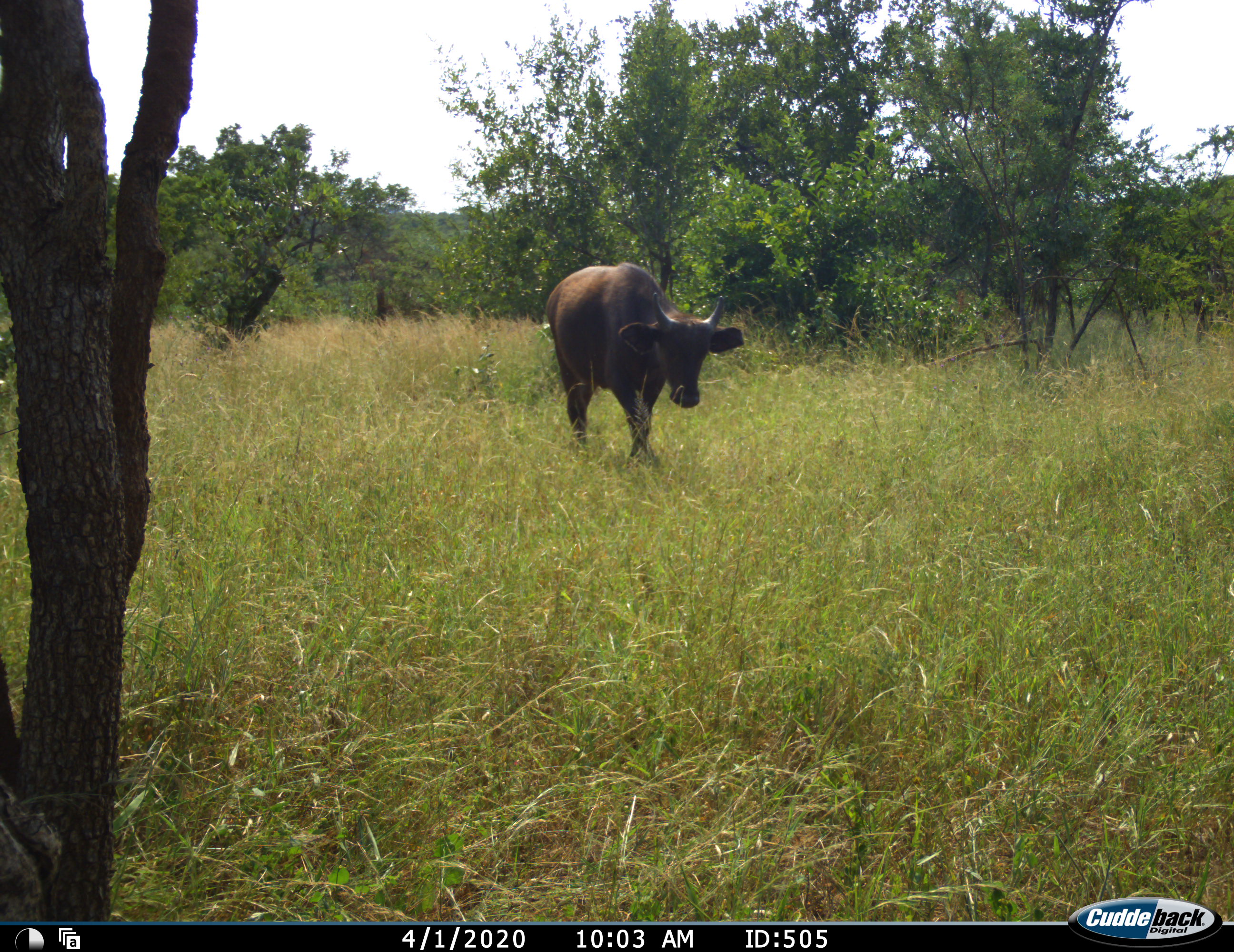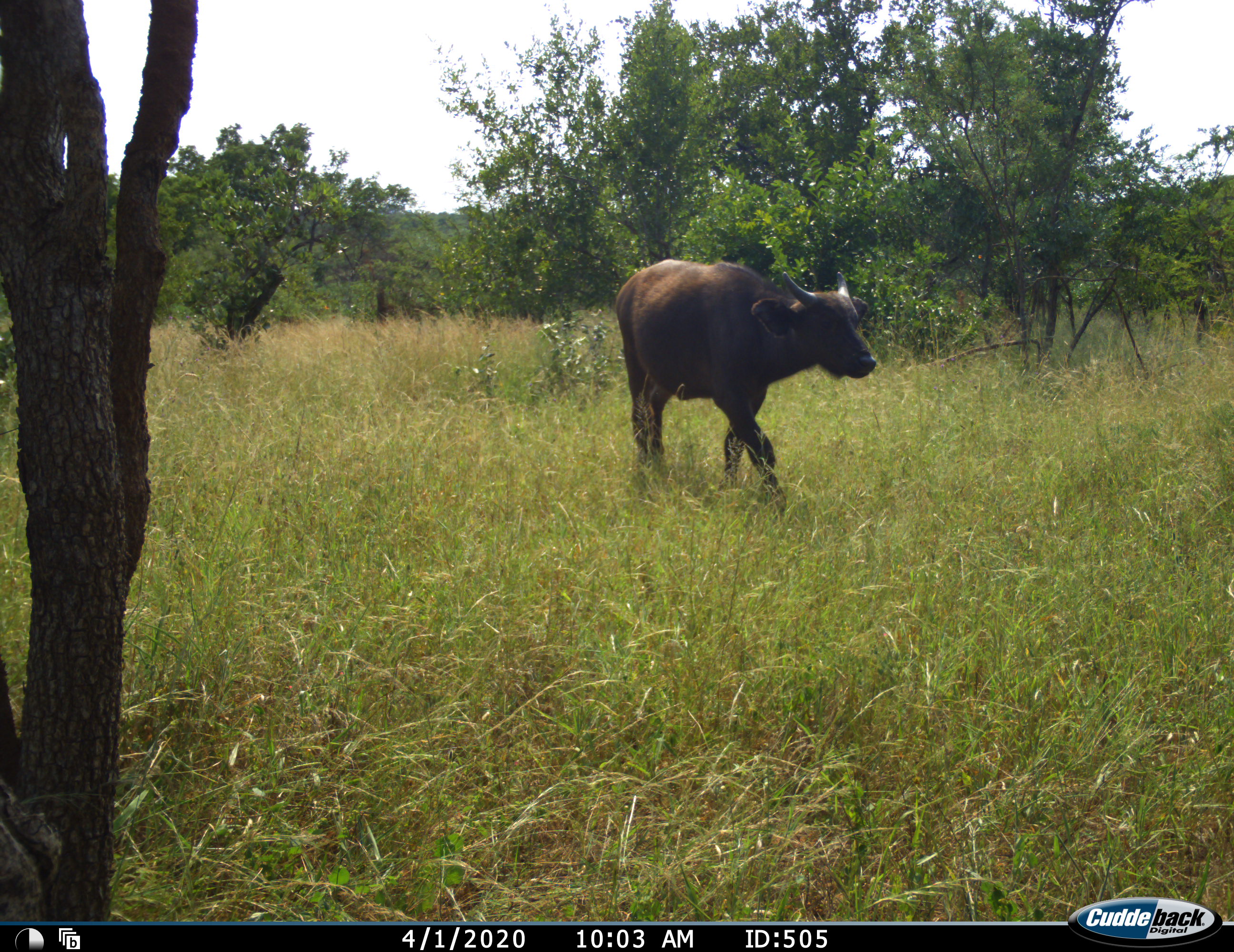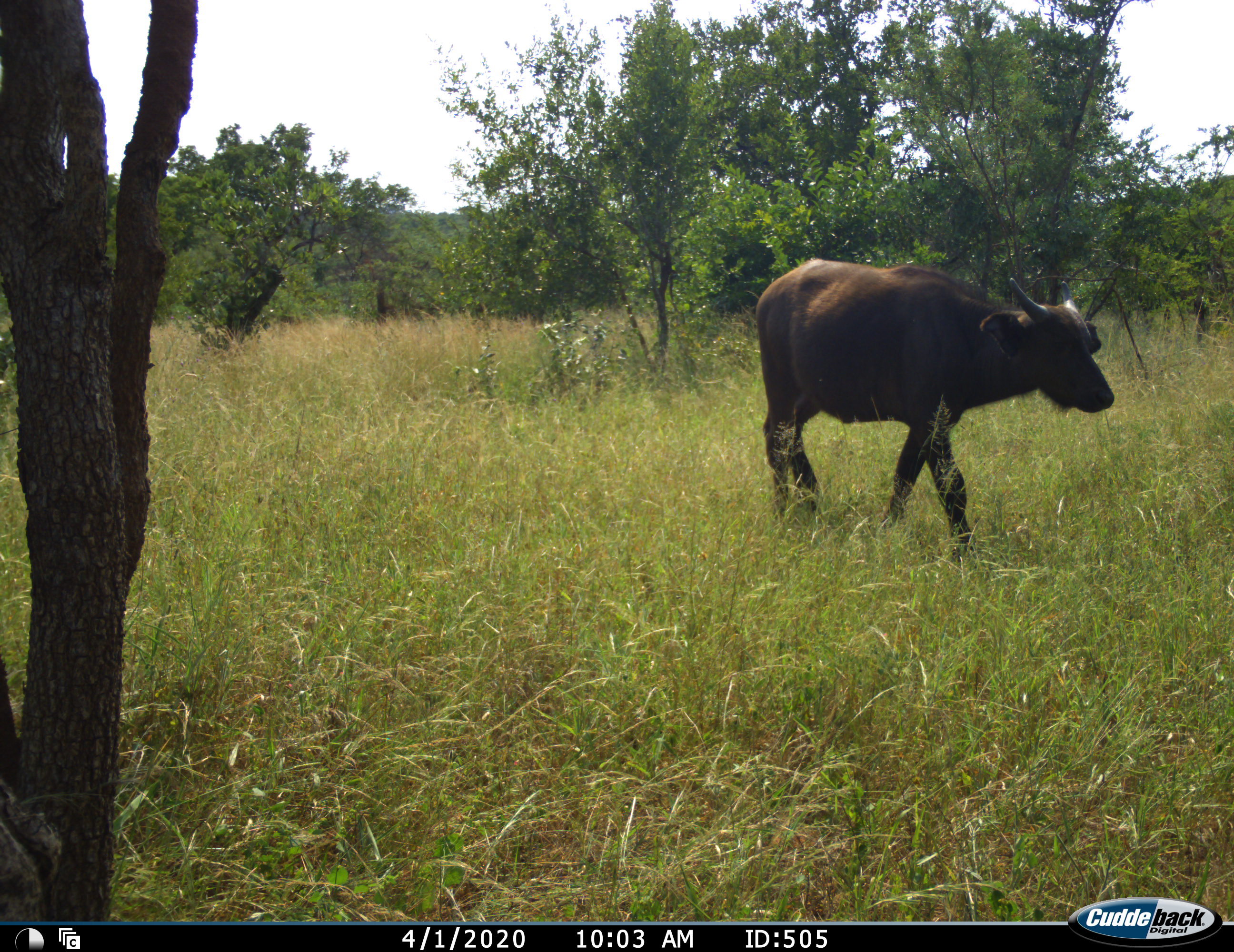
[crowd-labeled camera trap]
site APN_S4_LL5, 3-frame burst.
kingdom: Animalia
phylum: Chordata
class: Mammalia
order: Artiodactyla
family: Bovidae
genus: Syncerus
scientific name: Syncerus caffer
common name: african buffalo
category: buffalo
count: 1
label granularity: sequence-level